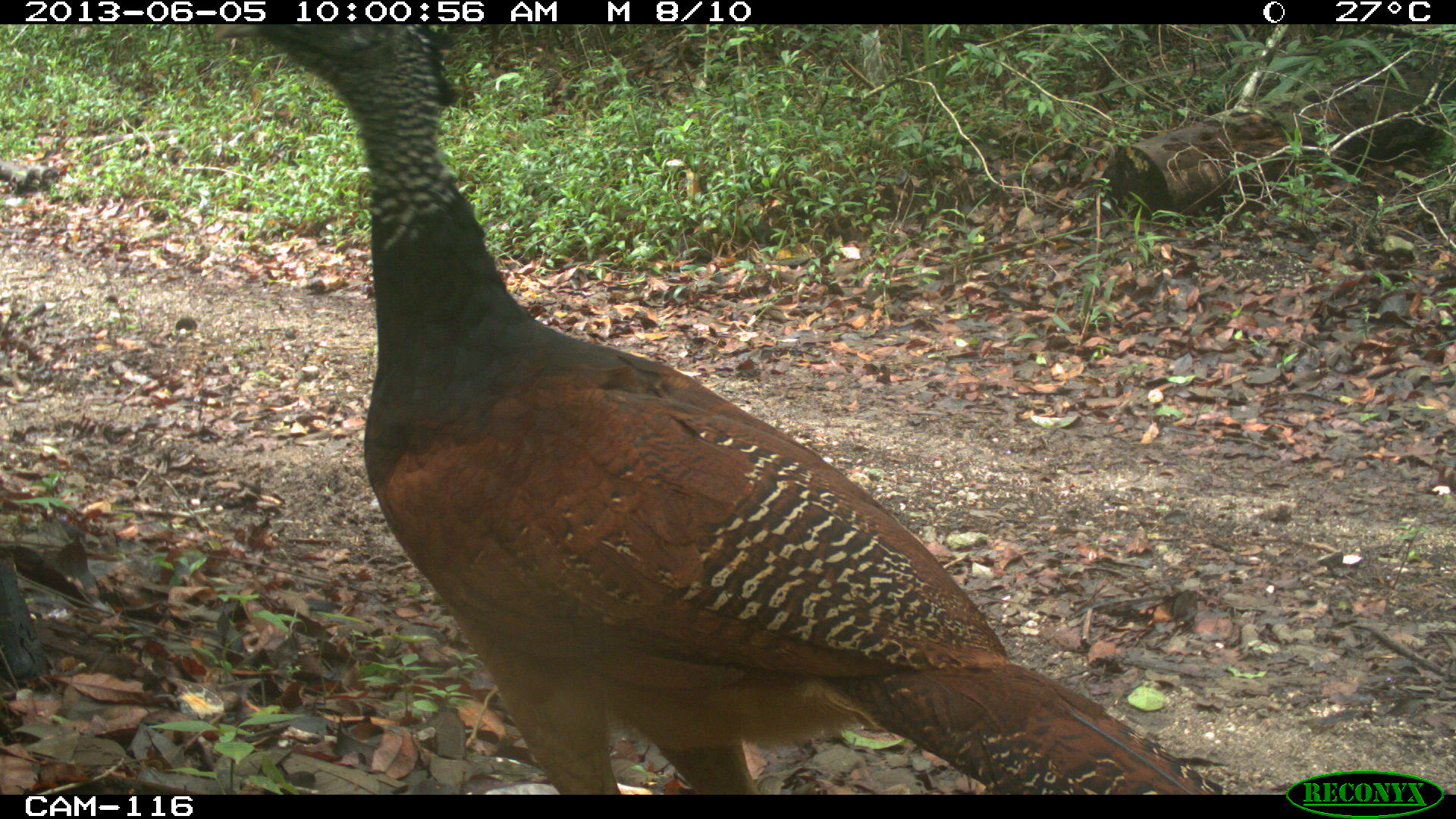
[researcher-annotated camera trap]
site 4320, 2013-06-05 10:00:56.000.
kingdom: Animalia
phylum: Chordata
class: Aves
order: Galliformes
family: Cracidae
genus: Crax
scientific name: Crax rubra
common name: great curassow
Crax rubra (great curassow), count 1, sex female.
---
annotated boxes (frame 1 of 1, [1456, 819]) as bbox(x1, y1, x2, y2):
crax rubra: bbox(208, 23, 1231, 795)